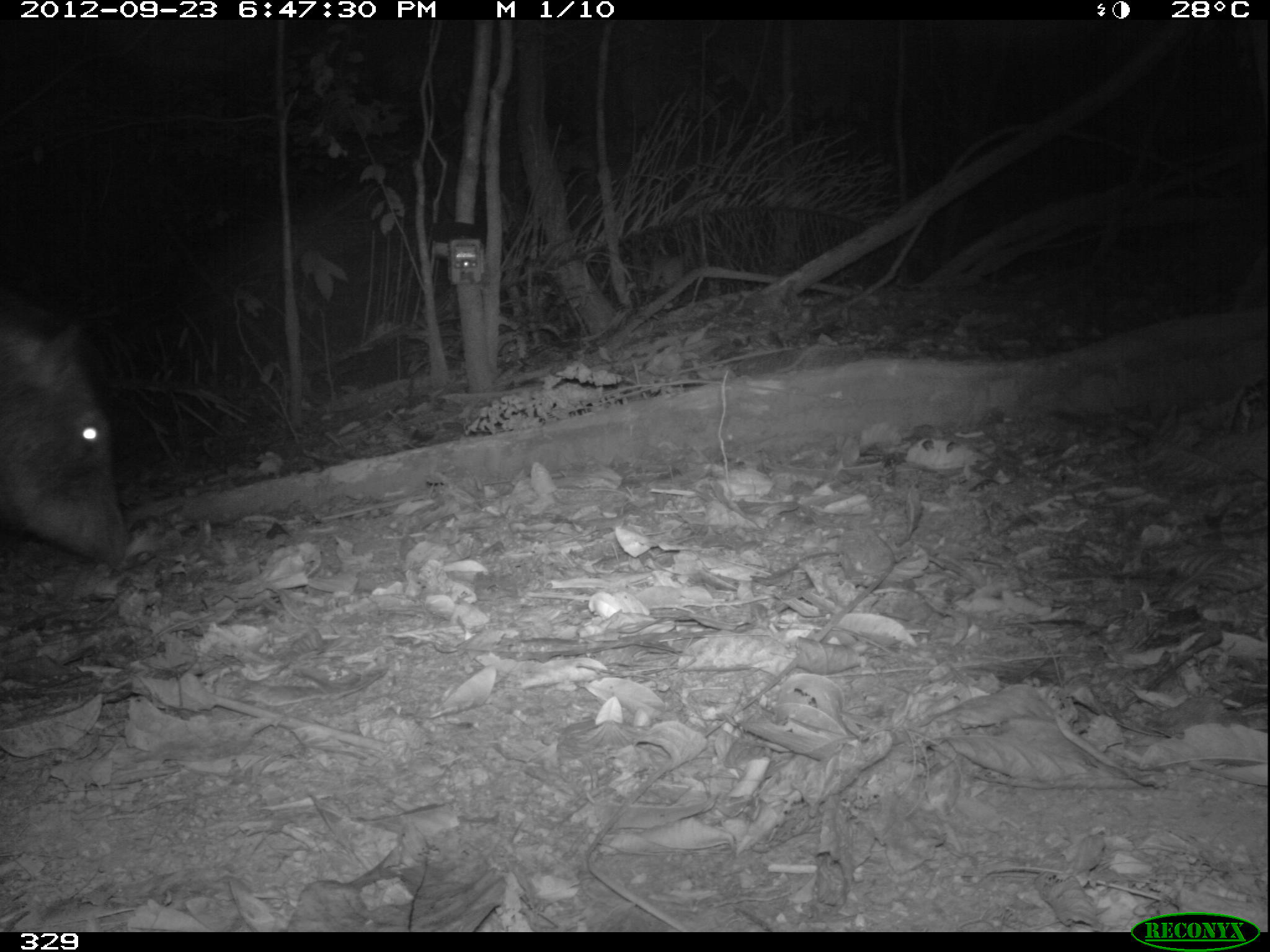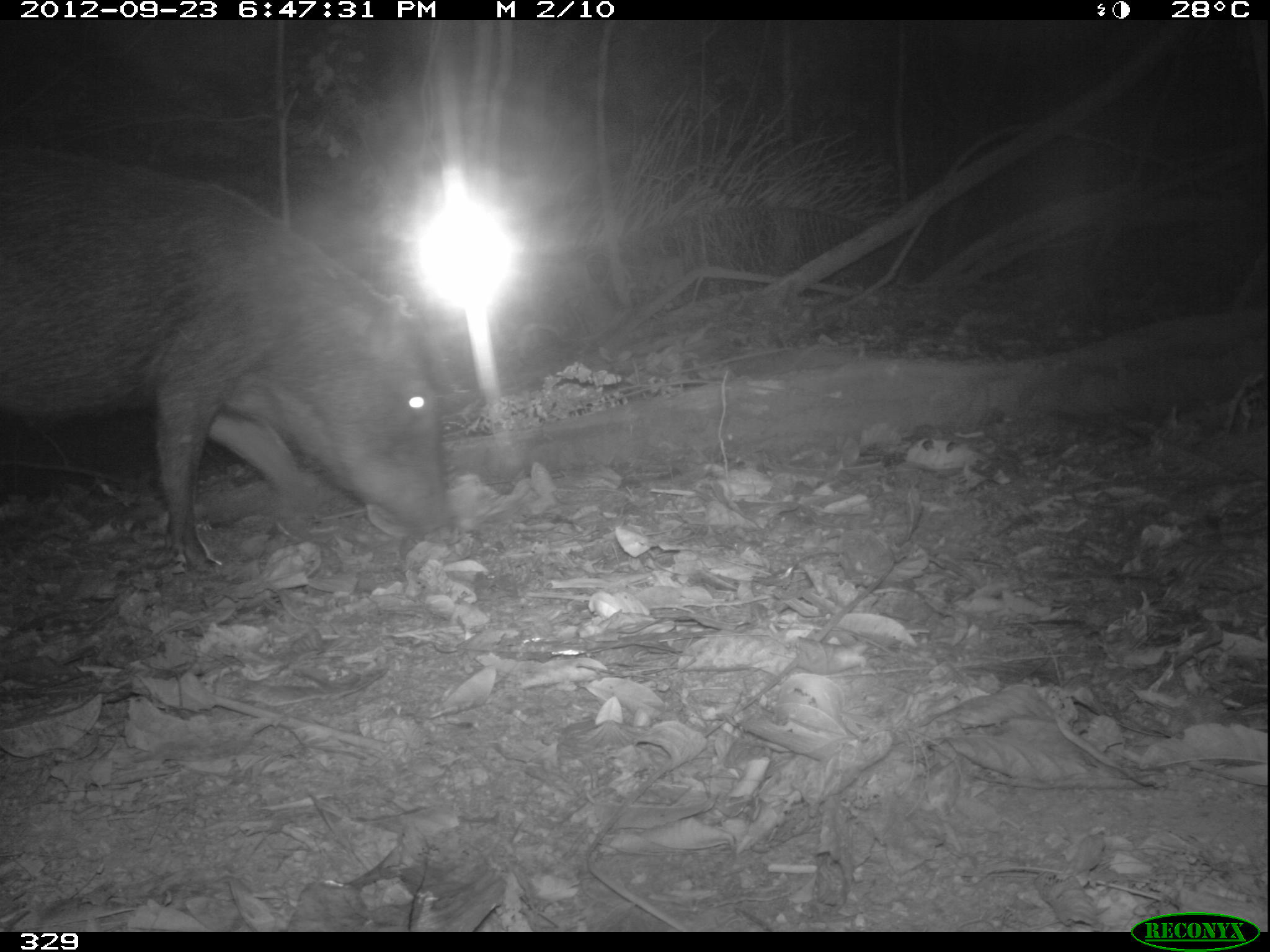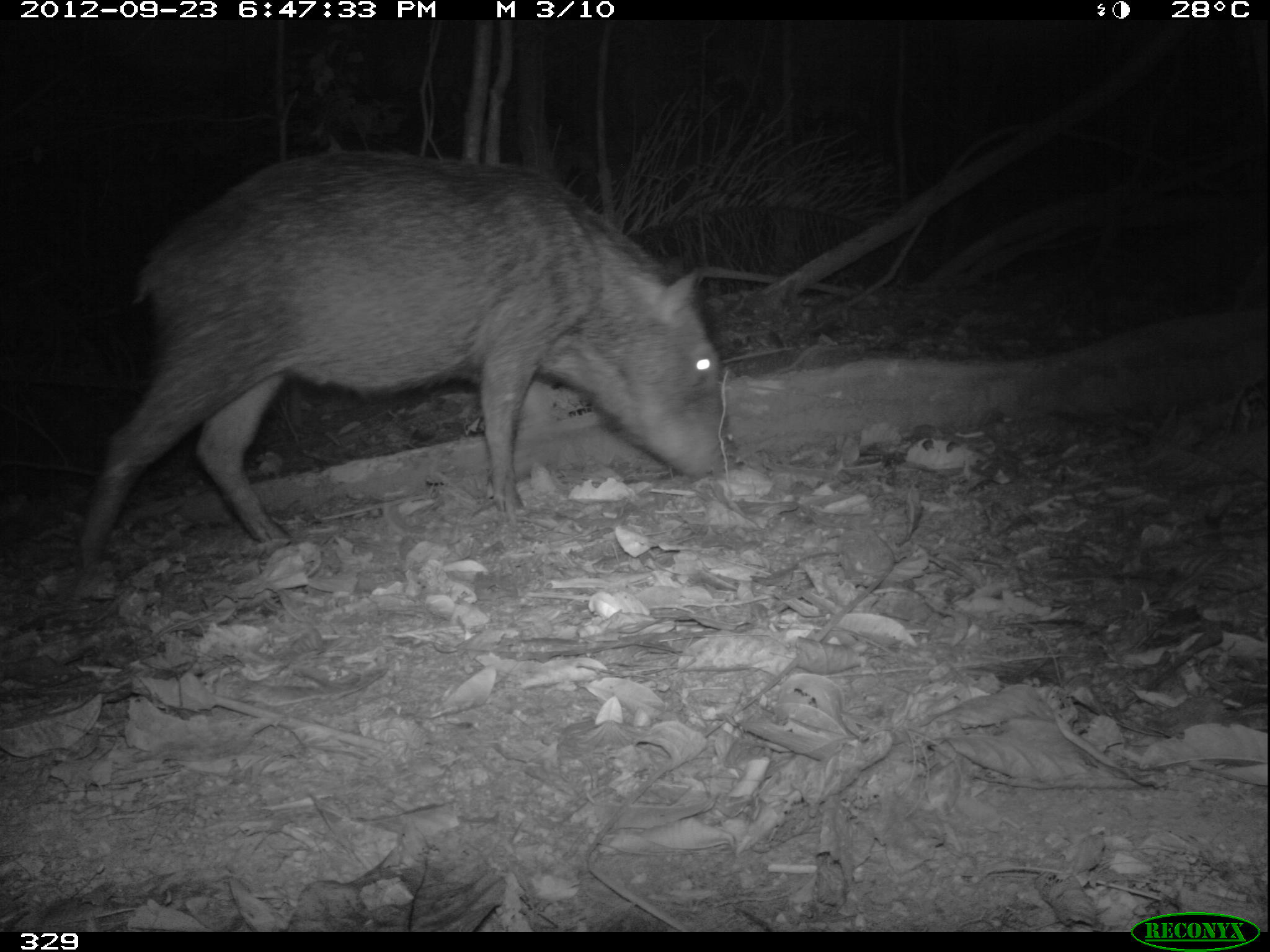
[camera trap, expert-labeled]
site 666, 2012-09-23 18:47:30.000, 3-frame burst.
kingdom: Animalia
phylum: Chordata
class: Mammalia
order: Artiodactyla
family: Tayassuidae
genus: Tayassu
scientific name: Tayassu pecari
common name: white-lipped peccary